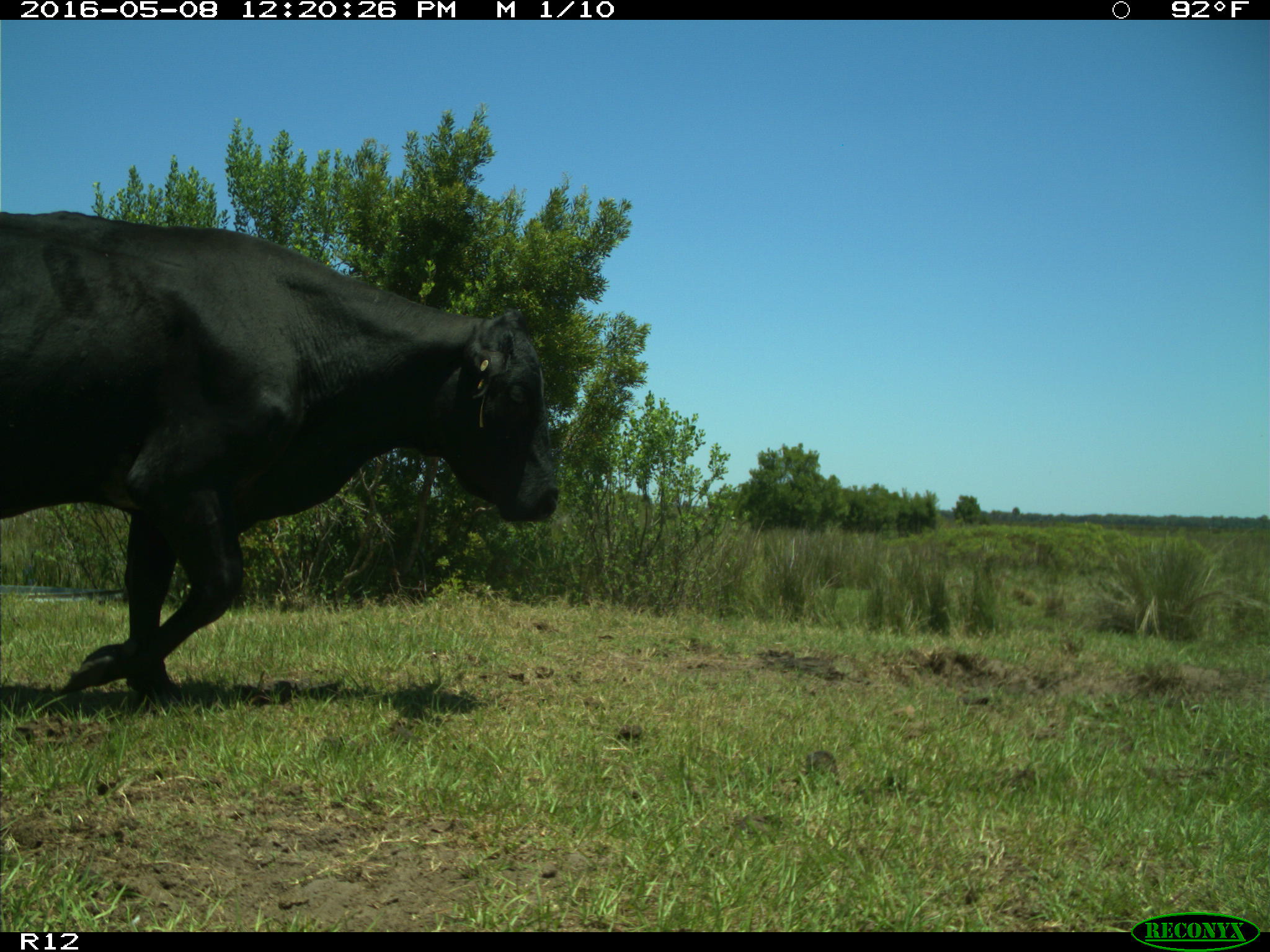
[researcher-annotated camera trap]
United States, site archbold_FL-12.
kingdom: Animalia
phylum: Chordata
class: Mammalia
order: Artiodactyla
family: Bovidae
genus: Bos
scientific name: Bos taurus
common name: domestic cow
Bos taurus (domestic cow).